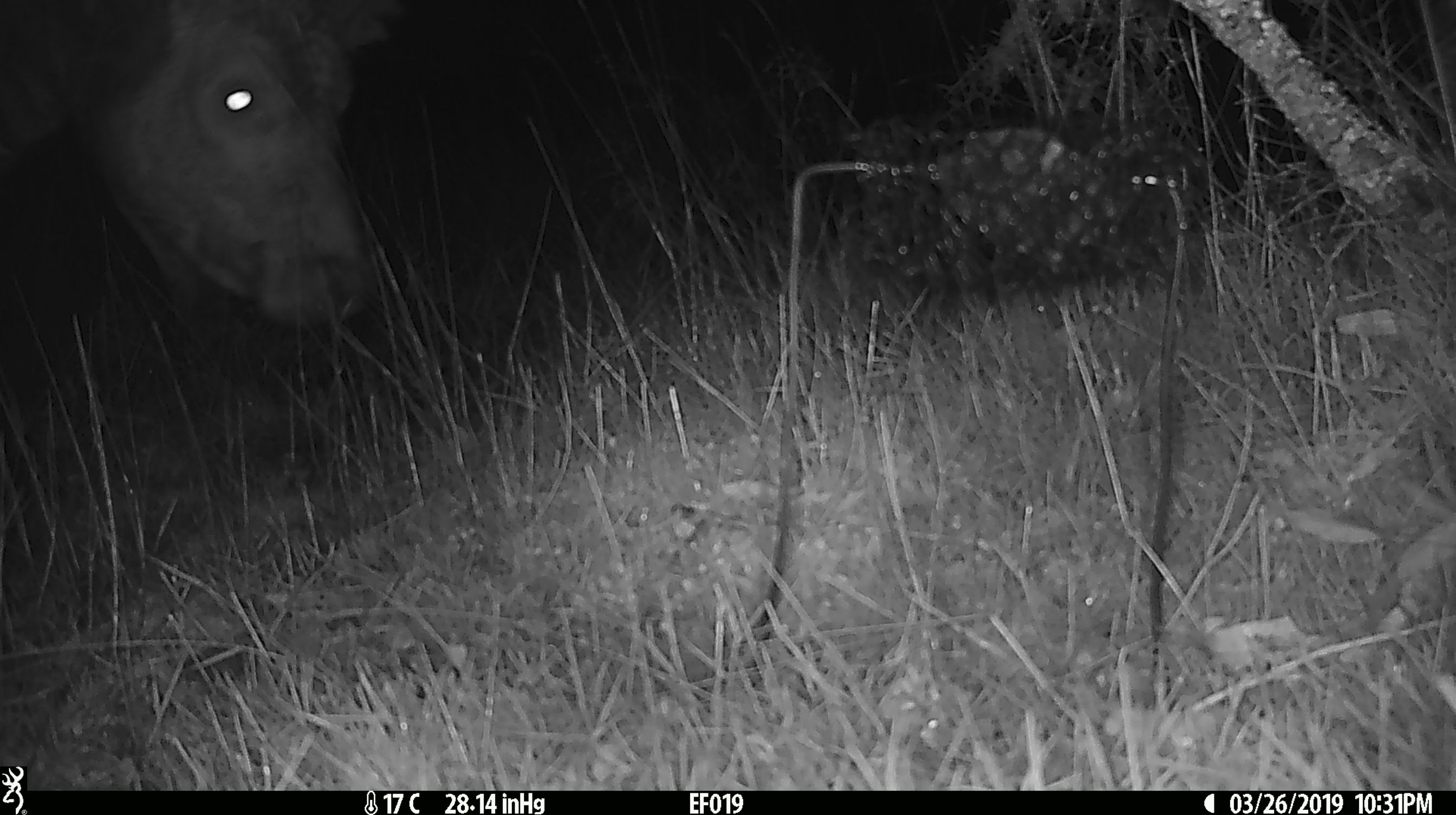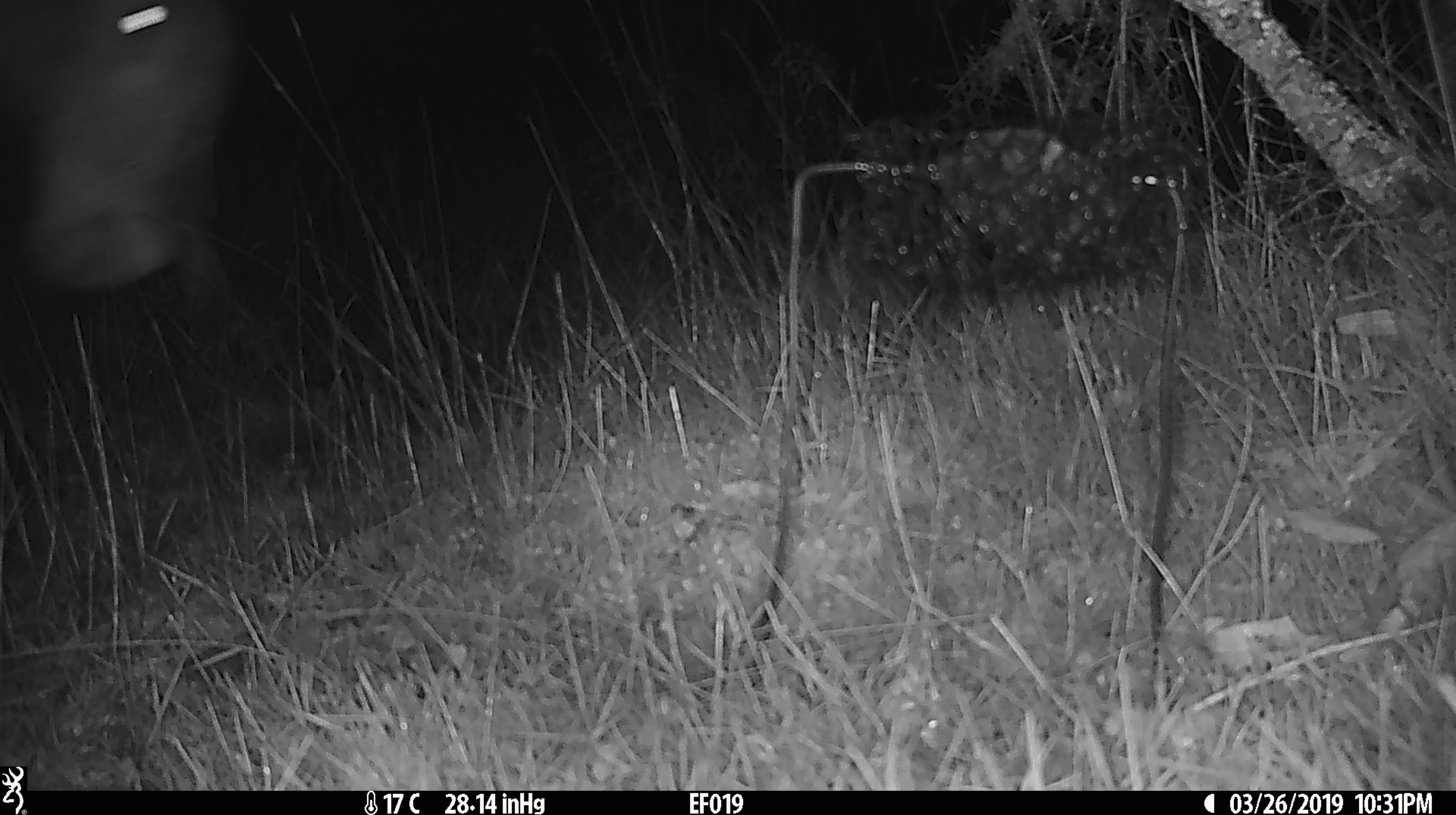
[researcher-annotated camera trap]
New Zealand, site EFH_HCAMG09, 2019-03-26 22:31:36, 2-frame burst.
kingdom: Animalia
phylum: Chordata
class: Mammalia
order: Artiodactyla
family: Bovidae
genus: Bos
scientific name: Bos taurus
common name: domestic cow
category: cow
Cow (domestic cow) (Bos taurus).